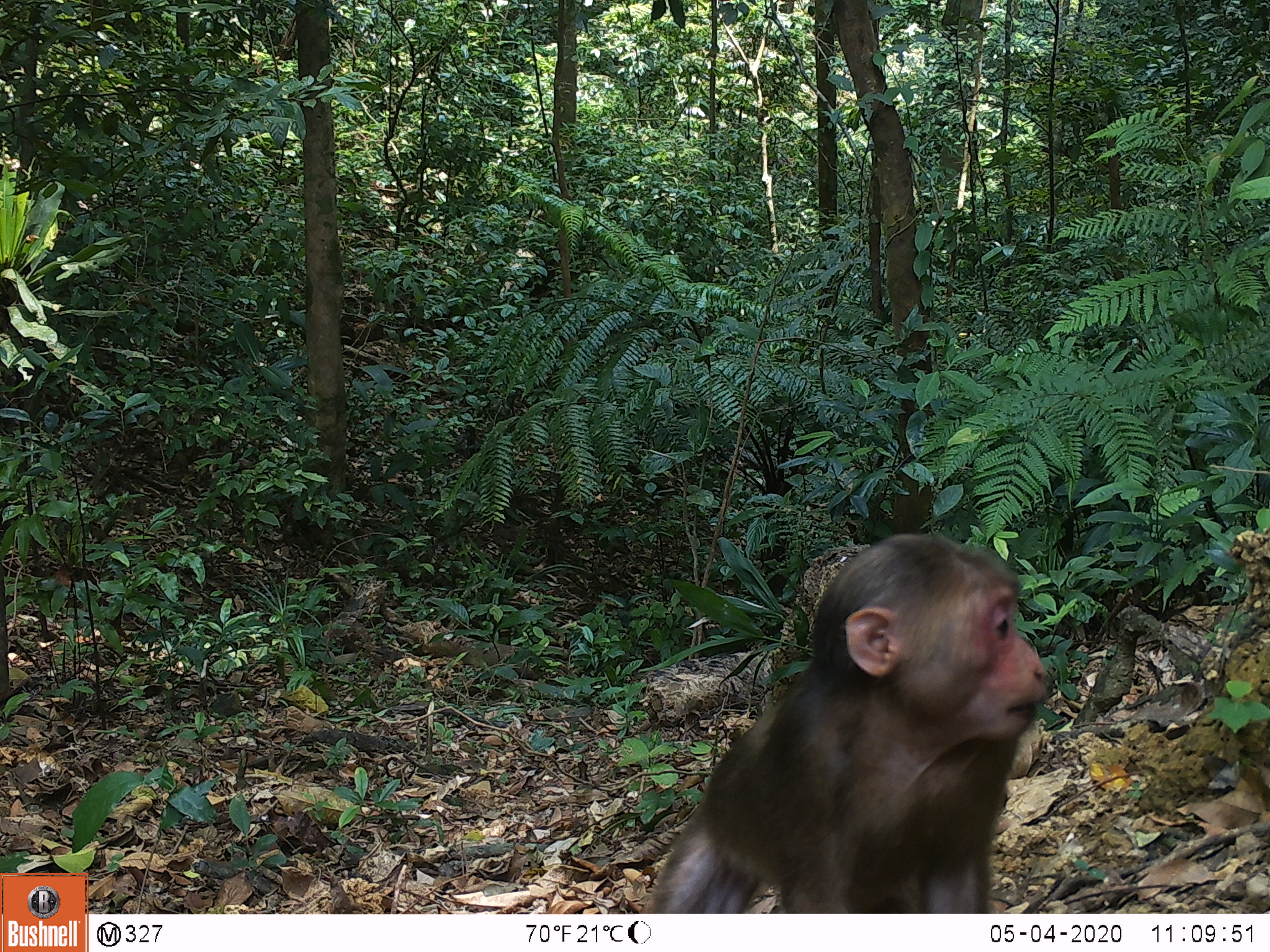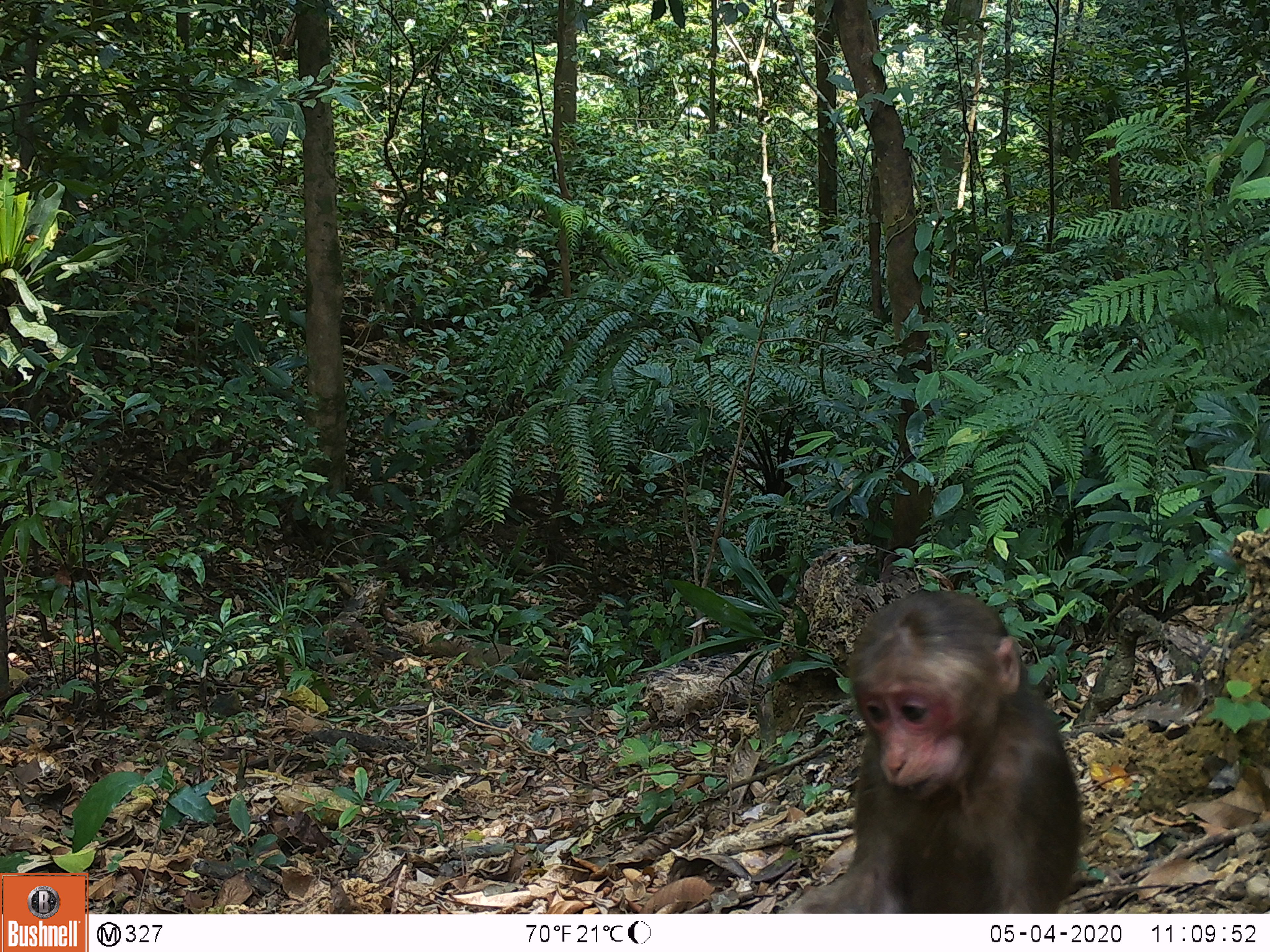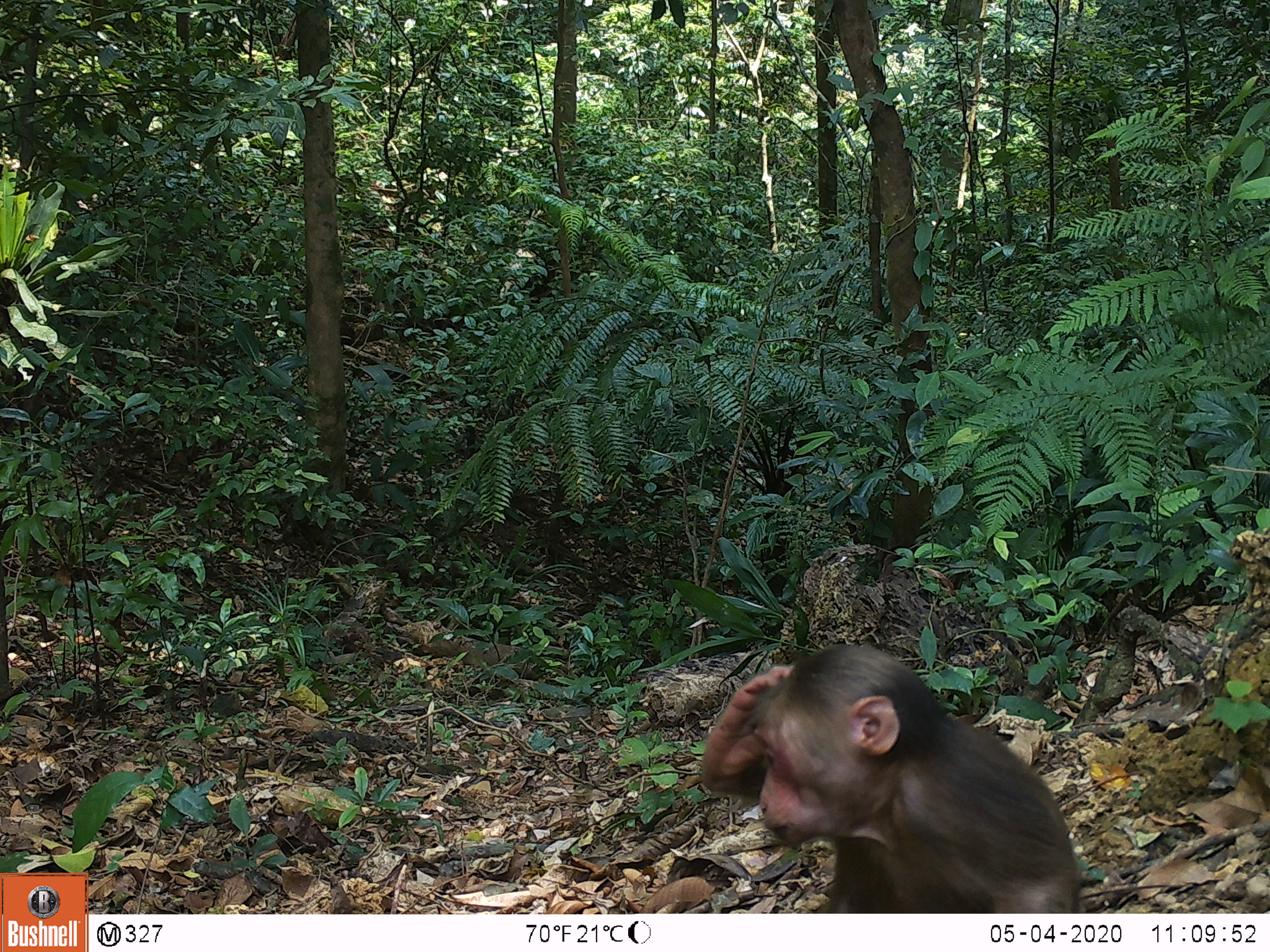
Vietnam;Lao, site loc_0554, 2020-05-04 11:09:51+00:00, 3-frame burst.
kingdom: Animalia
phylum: Chordata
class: Mammalia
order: Primates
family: Cercopithecidae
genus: Macaca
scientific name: Macaca arctoides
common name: stump-tailed macaque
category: stump tailed macaque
Stump tailed macaque (stump-tailed macaque) (Macaca arctoides). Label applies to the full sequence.